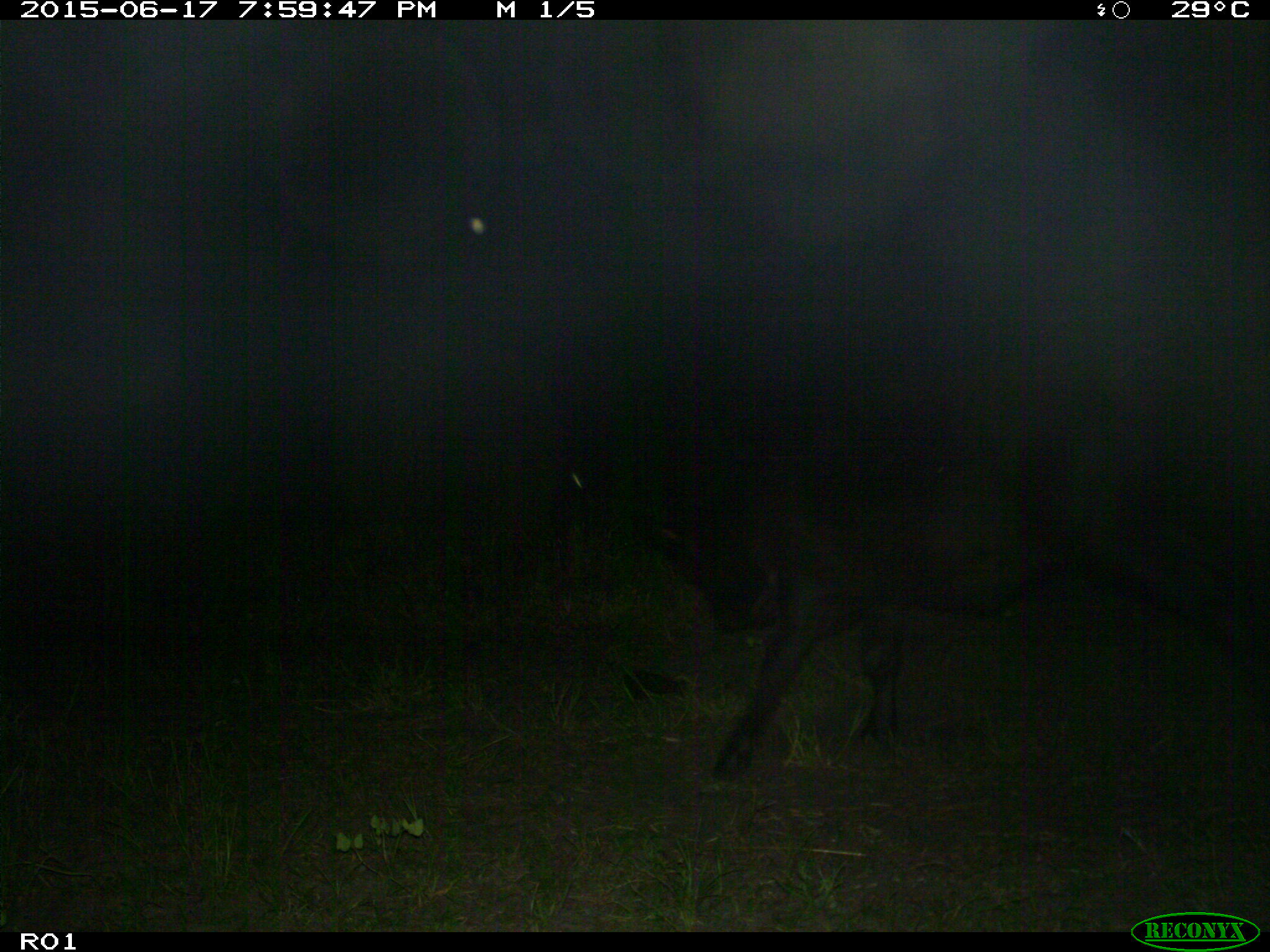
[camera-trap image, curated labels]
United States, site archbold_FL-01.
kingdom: Animalia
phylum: Chordata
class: Mammalia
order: Artiodactyla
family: Bovidae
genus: Bos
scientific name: Bos taurus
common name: domestic cow